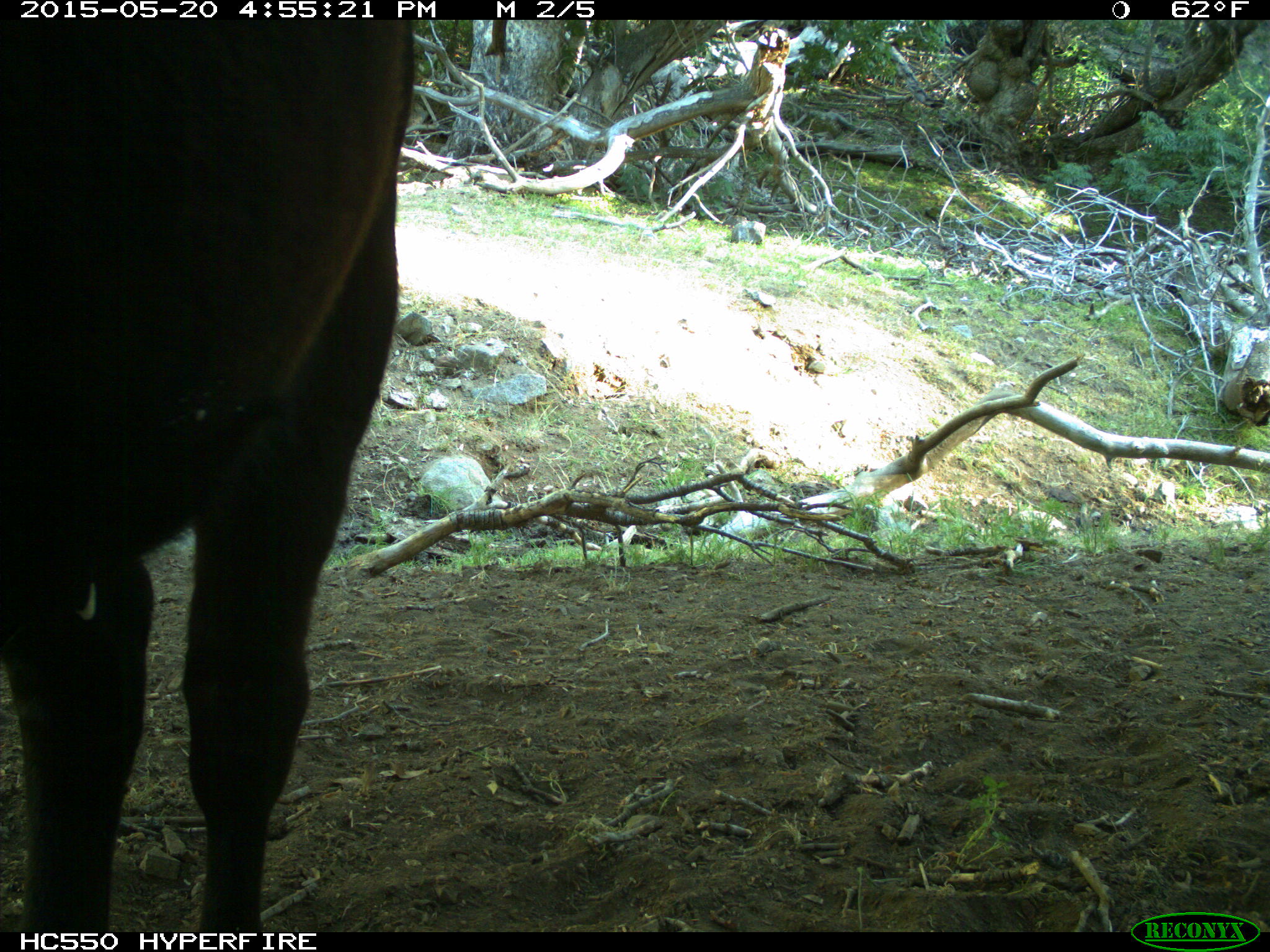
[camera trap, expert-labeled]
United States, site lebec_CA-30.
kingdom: Animalia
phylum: Chordata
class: Mammalia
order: Artiodactyla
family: Bovidae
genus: Bos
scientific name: Bos taurus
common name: domestic cow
Bos taurus (domestic cow).